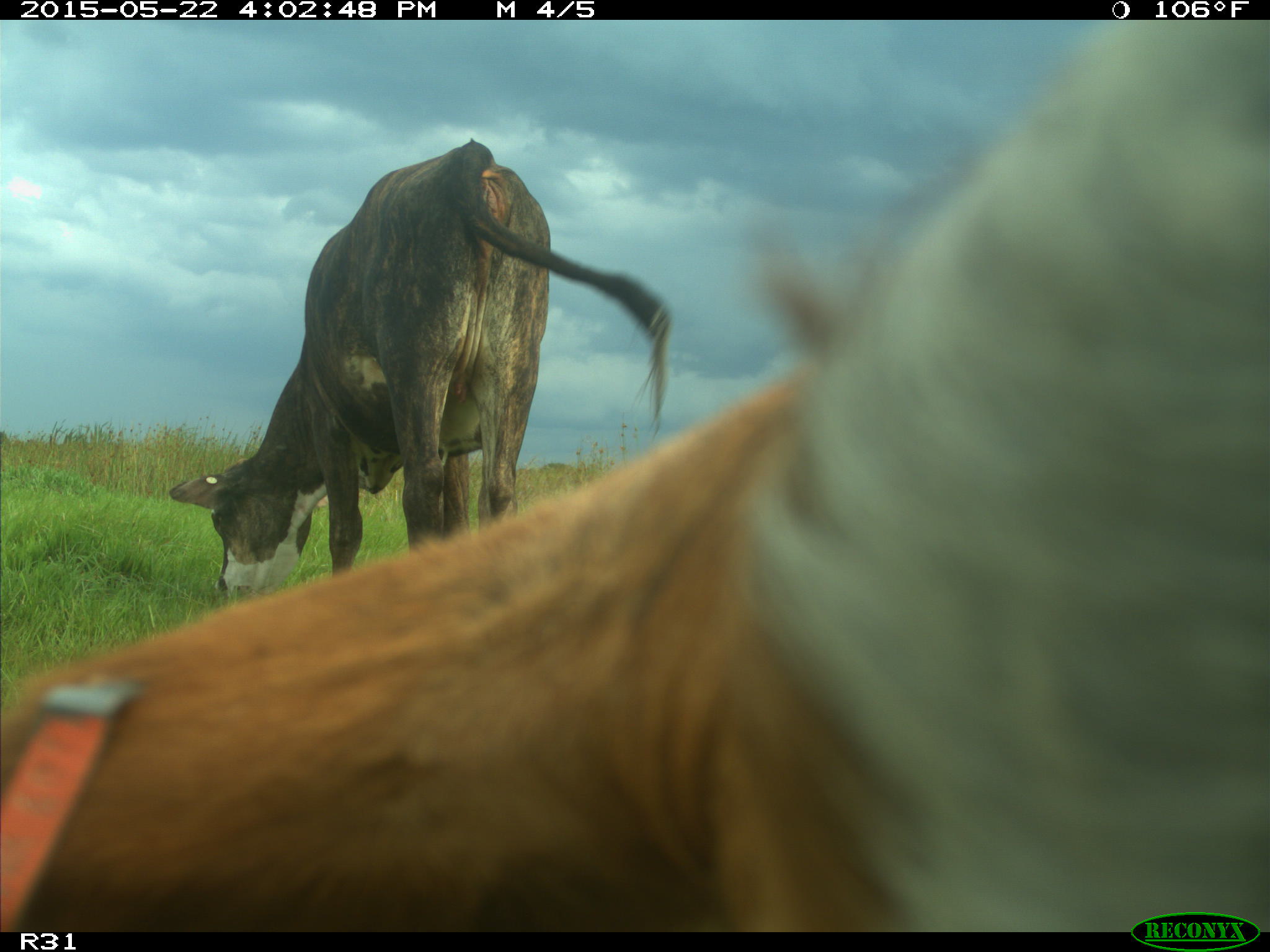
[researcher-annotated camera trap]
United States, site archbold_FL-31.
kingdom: Animalia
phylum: Chordata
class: Mammalia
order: Artiodactyla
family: Bovidae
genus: Bos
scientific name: Bos taurus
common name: domestic cow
Bos taurus (domestic cow).